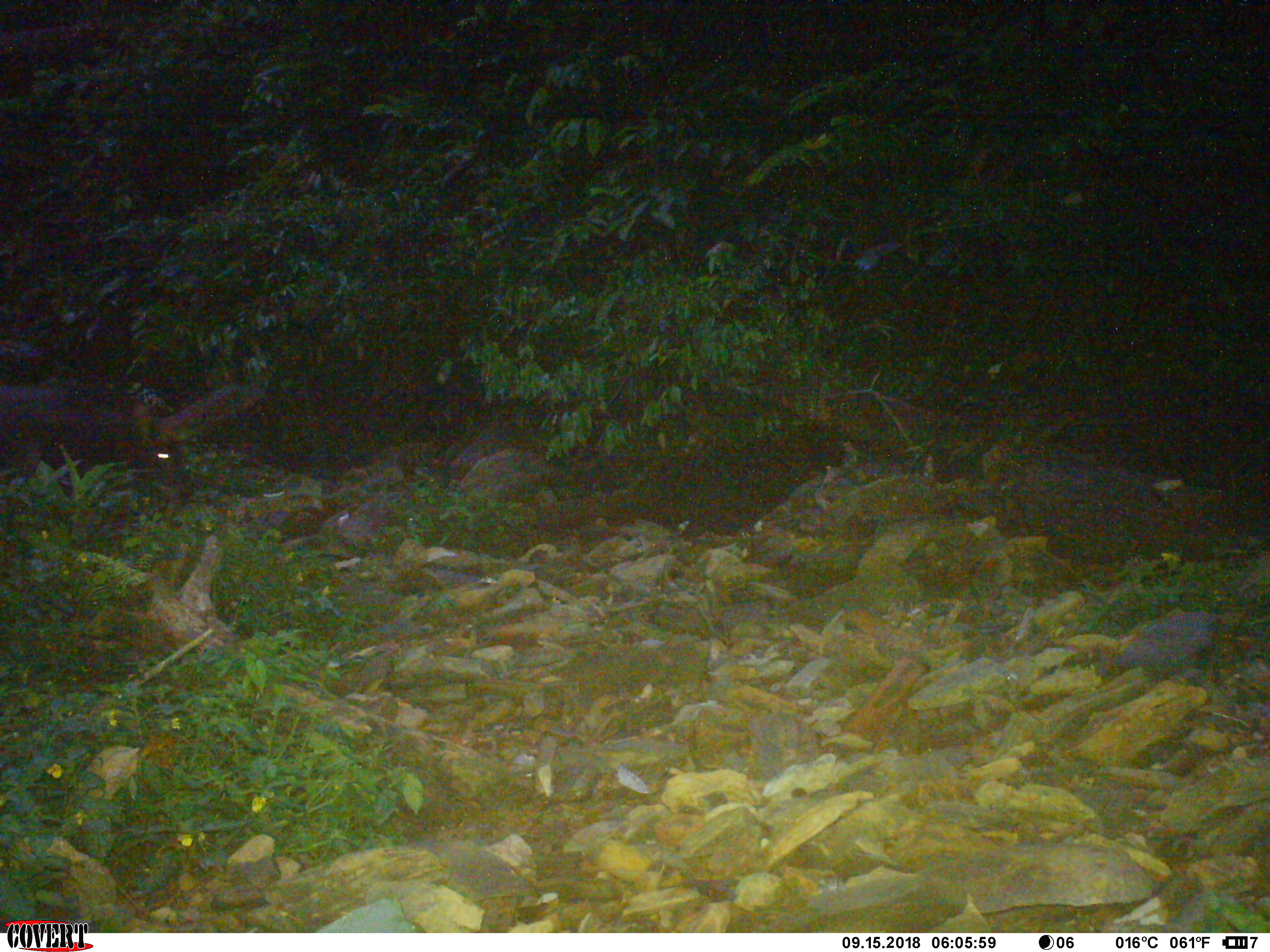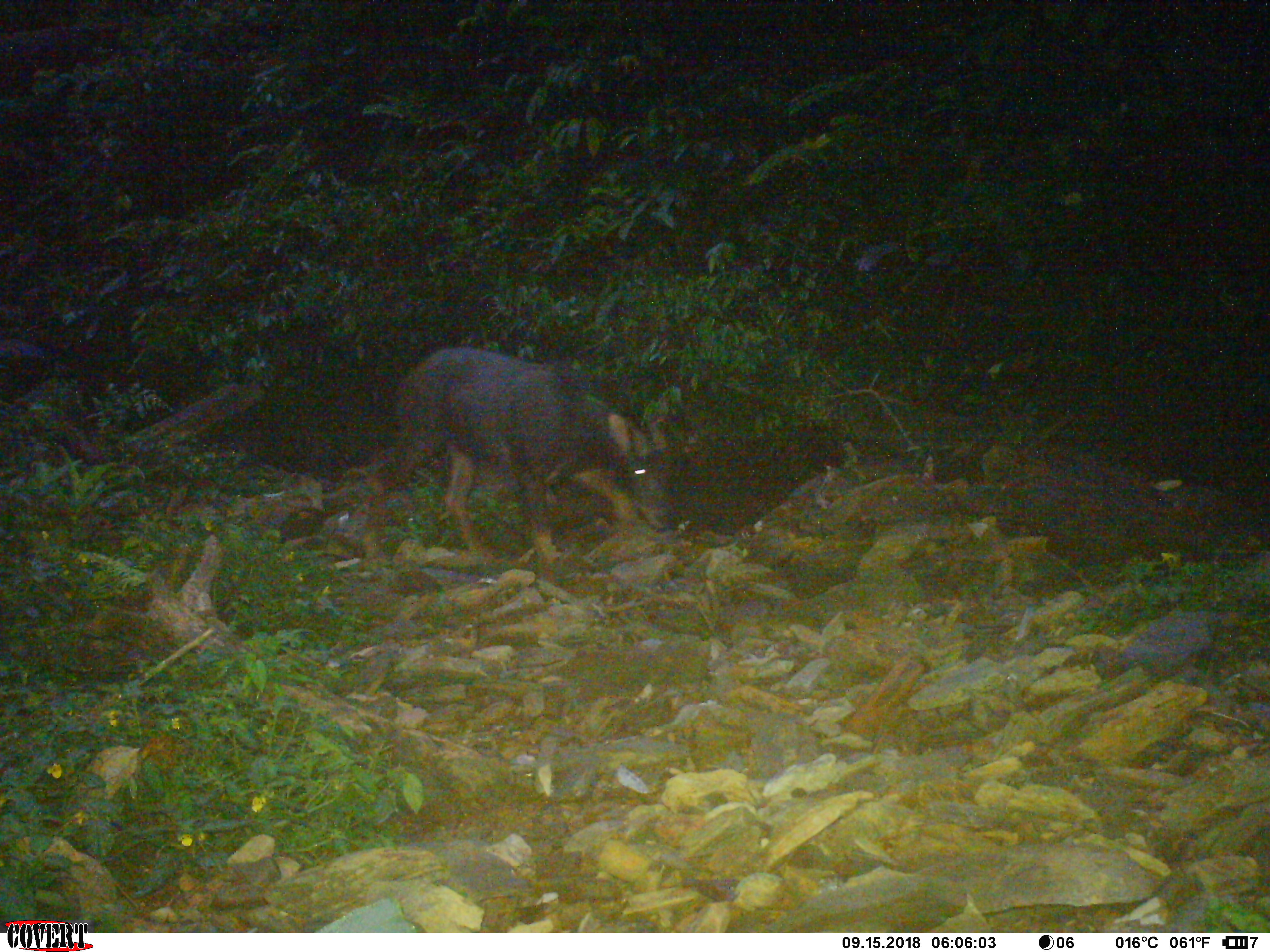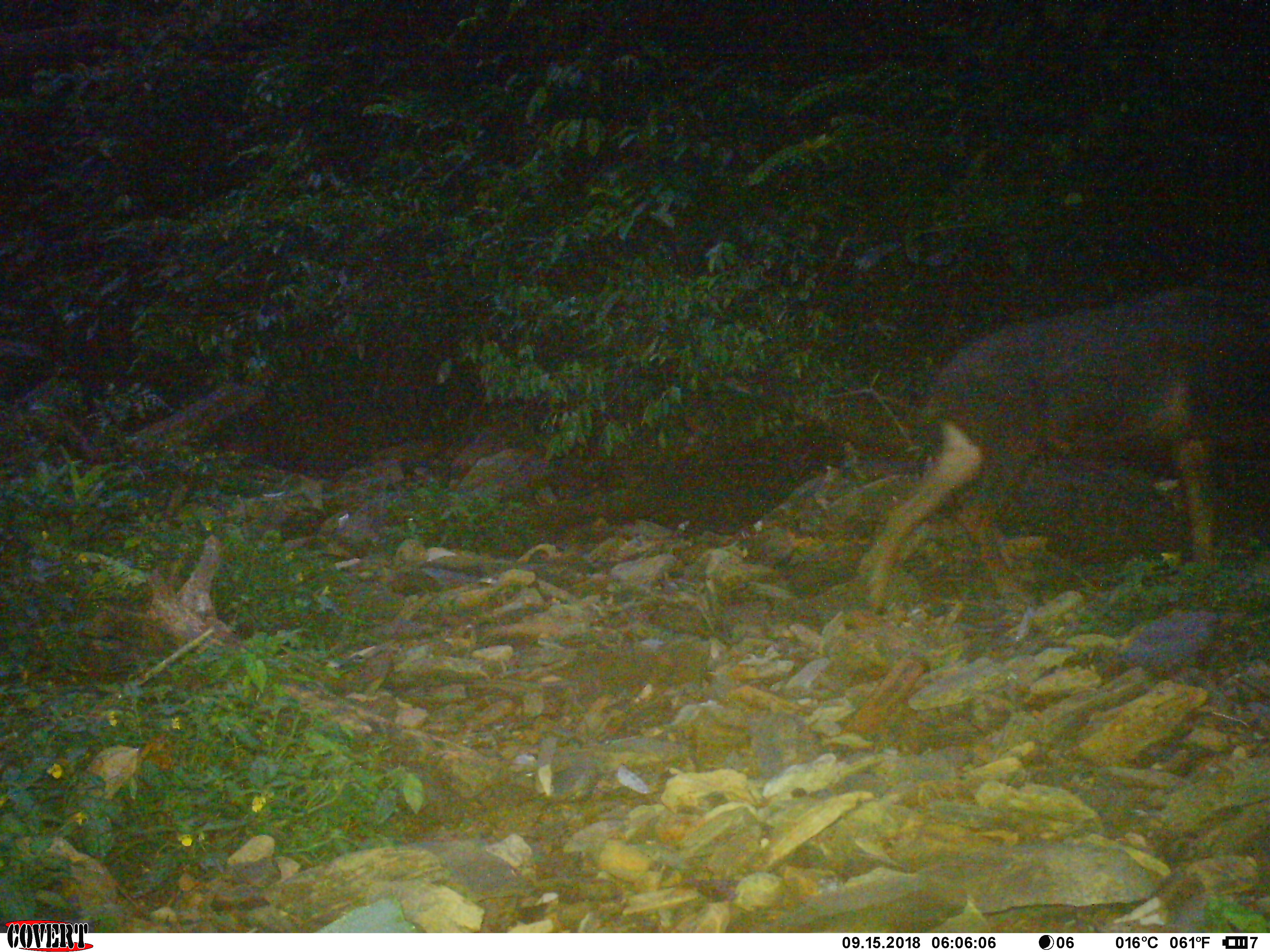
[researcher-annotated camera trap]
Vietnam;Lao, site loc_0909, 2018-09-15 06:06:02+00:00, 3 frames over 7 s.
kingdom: Animalia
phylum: Chordata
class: Mammalia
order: Artiodactyla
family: Bovidae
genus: Capricornis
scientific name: Capricornis sumatraensis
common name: chinese serow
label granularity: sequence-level